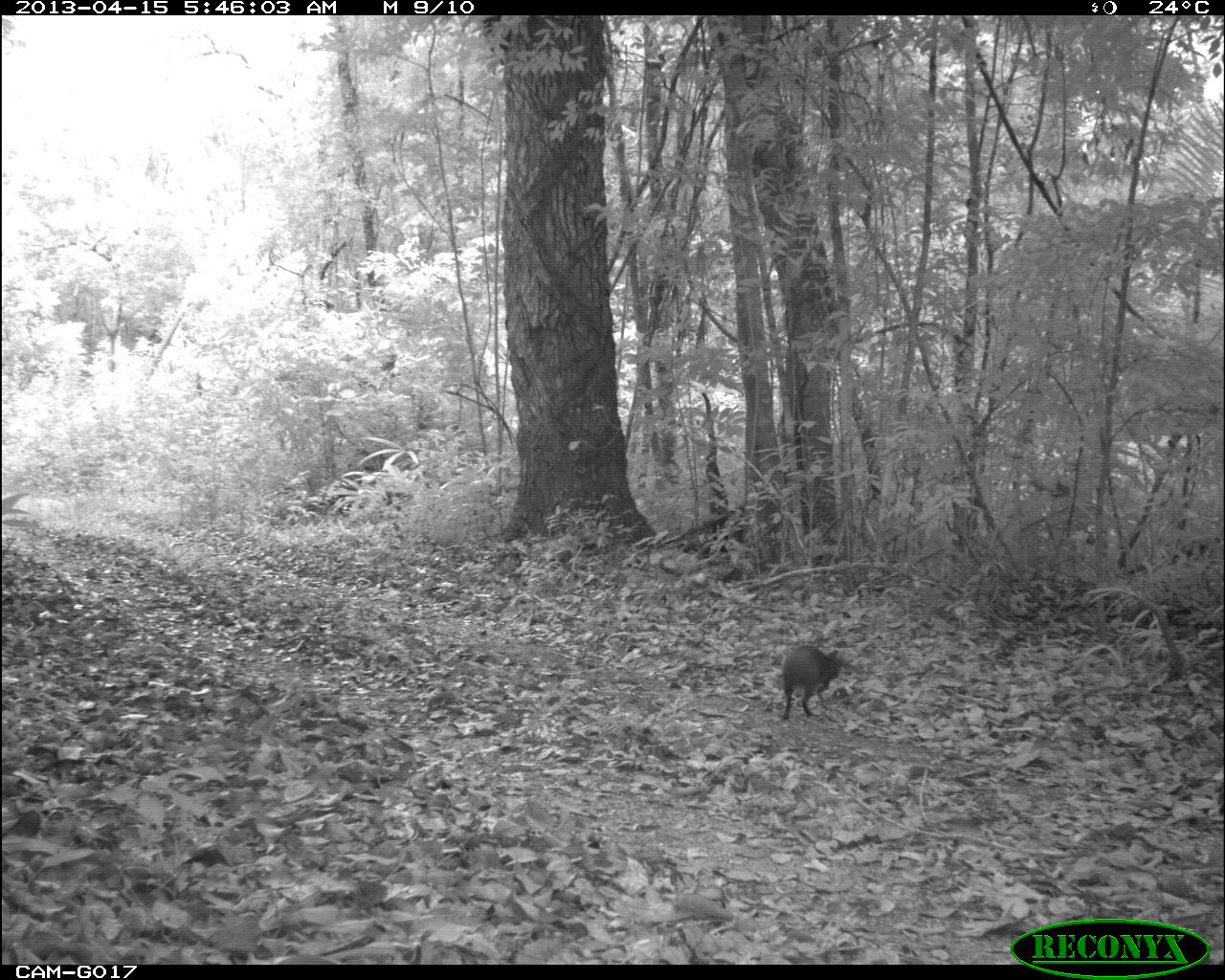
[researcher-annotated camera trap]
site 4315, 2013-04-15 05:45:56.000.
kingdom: Animalia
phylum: Chordata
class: Mammalia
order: Rodentia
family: Dasyproctidae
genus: Dasyprocta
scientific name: Dasyprocta punctata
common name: central american agouti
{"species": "Dasyprocta punctata (central american agouti)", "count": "1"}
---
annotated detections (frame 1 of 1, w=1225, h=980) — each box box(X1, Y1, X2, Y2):
dasyprocta punctata: box(780, 643, 845, 722)